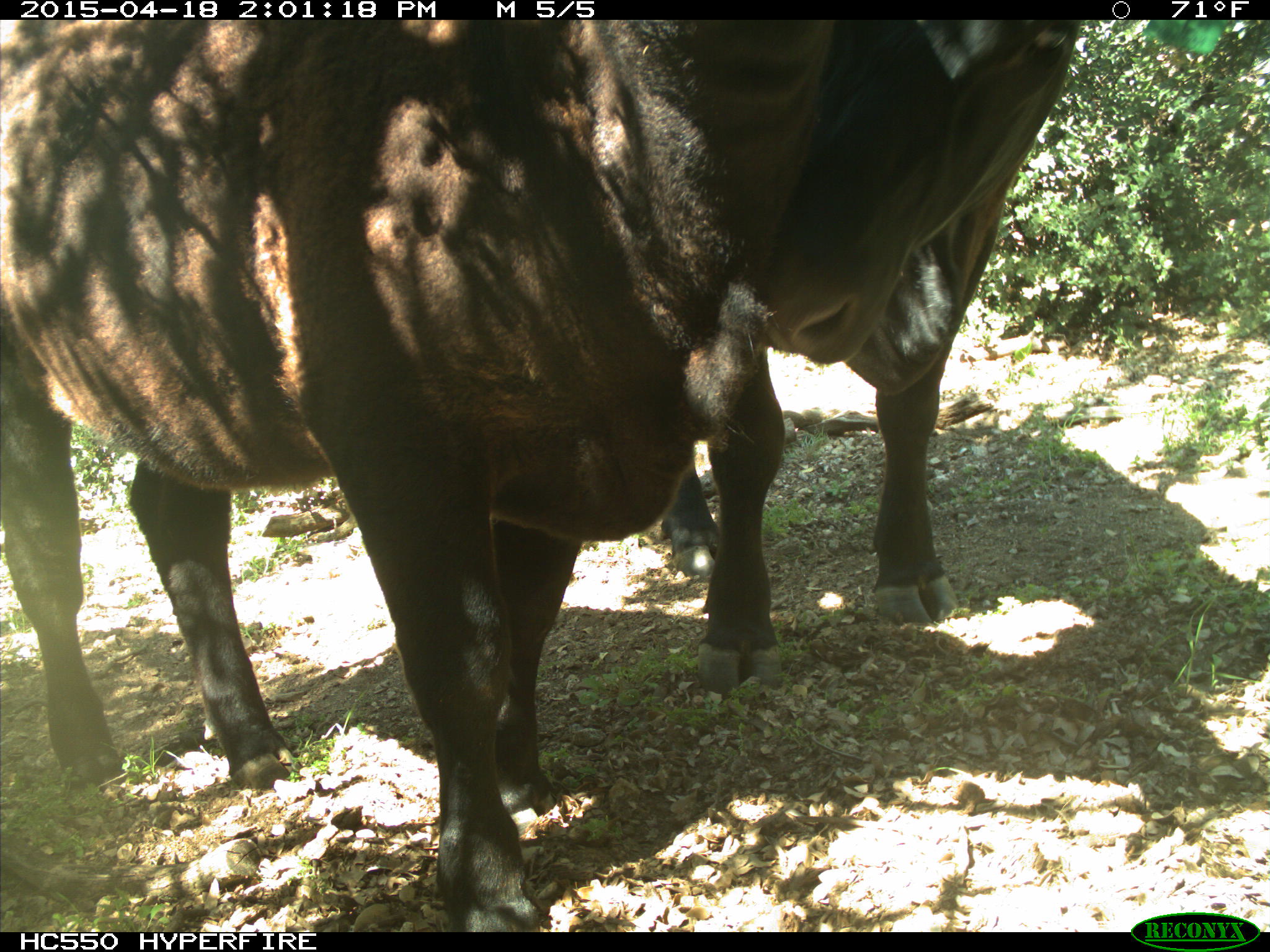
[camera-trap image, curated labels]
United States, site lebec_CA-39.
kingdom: Animalia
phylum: Chordata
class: Mammalia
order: Artiodactyla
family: Bovidae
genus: Bos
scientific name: Bos taurus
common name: domestic cow